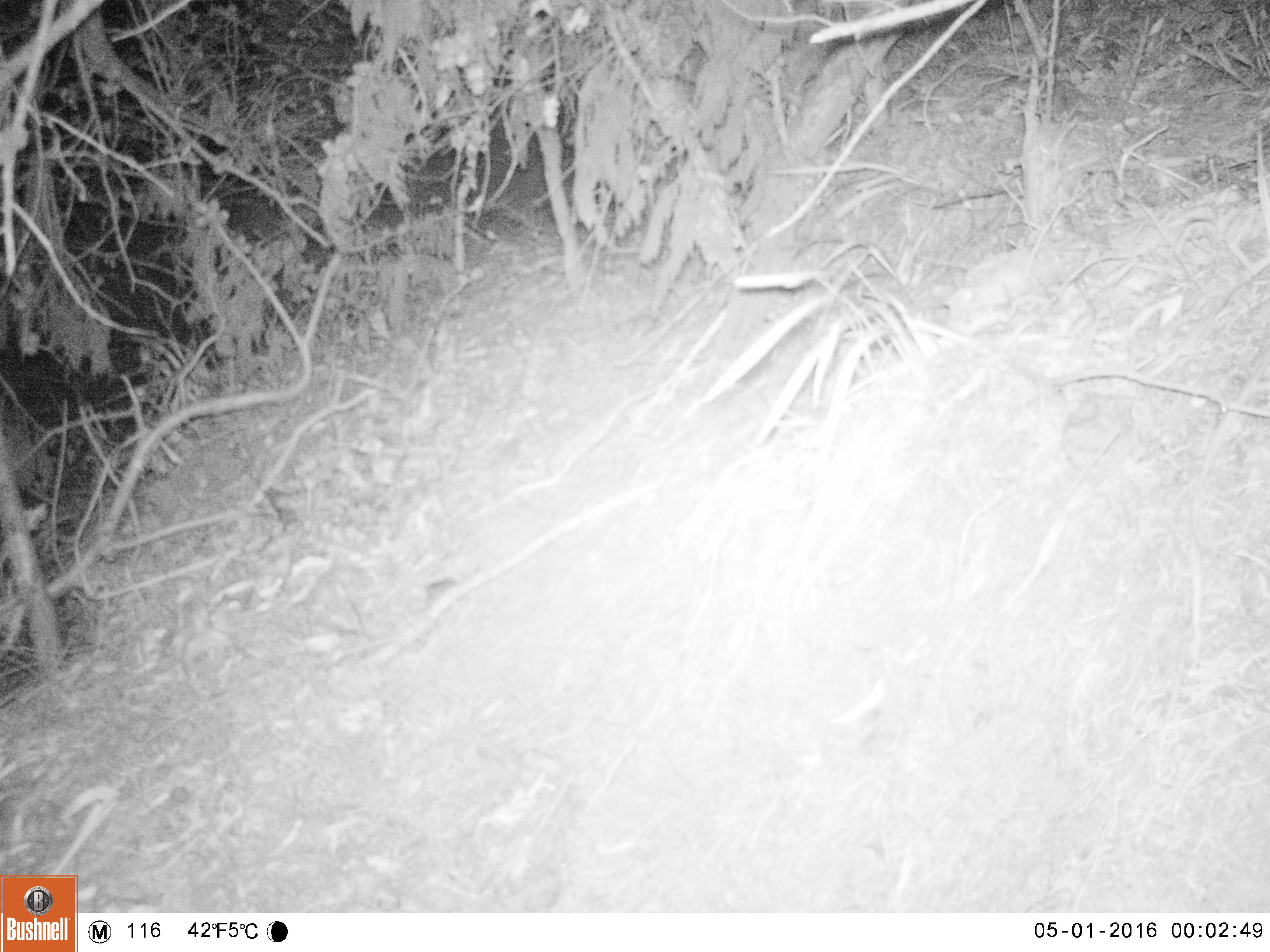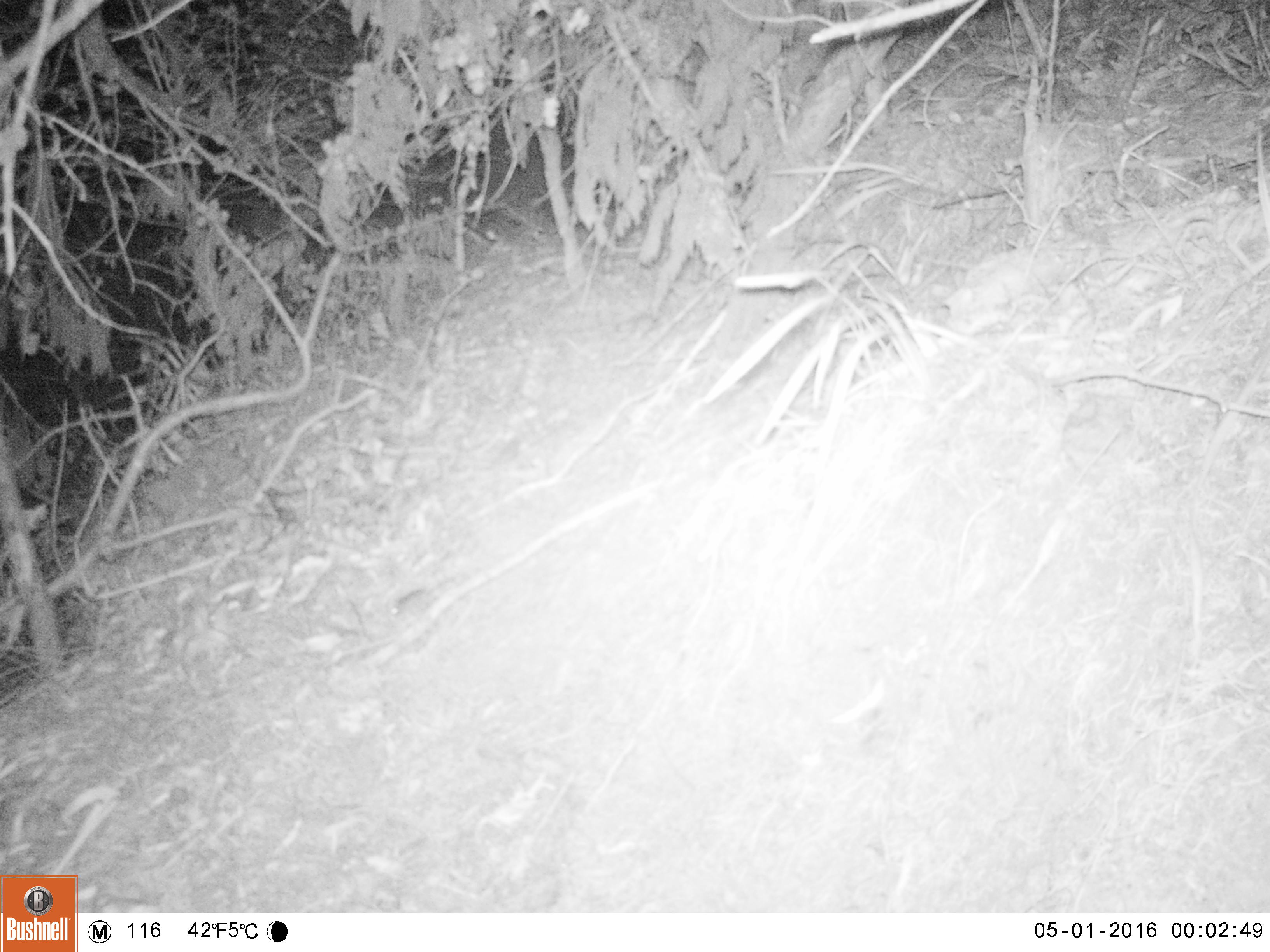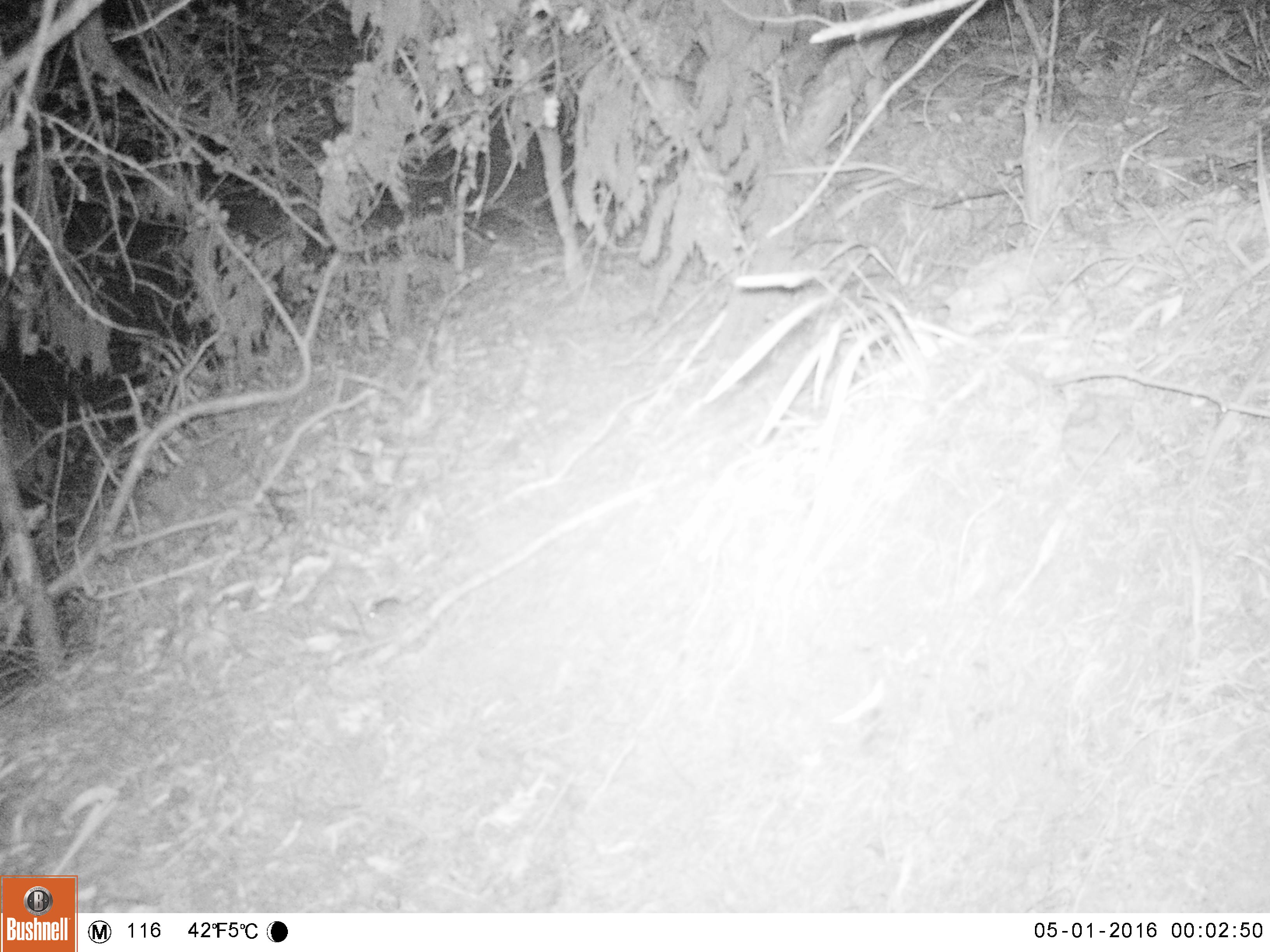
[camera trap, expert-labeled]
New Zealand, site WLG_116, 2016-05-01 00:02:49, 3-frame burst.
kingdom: Animalia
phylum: Chordata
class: Mammalia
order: Rodentia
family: Muridae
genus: Mus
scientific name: Mus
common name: mouse